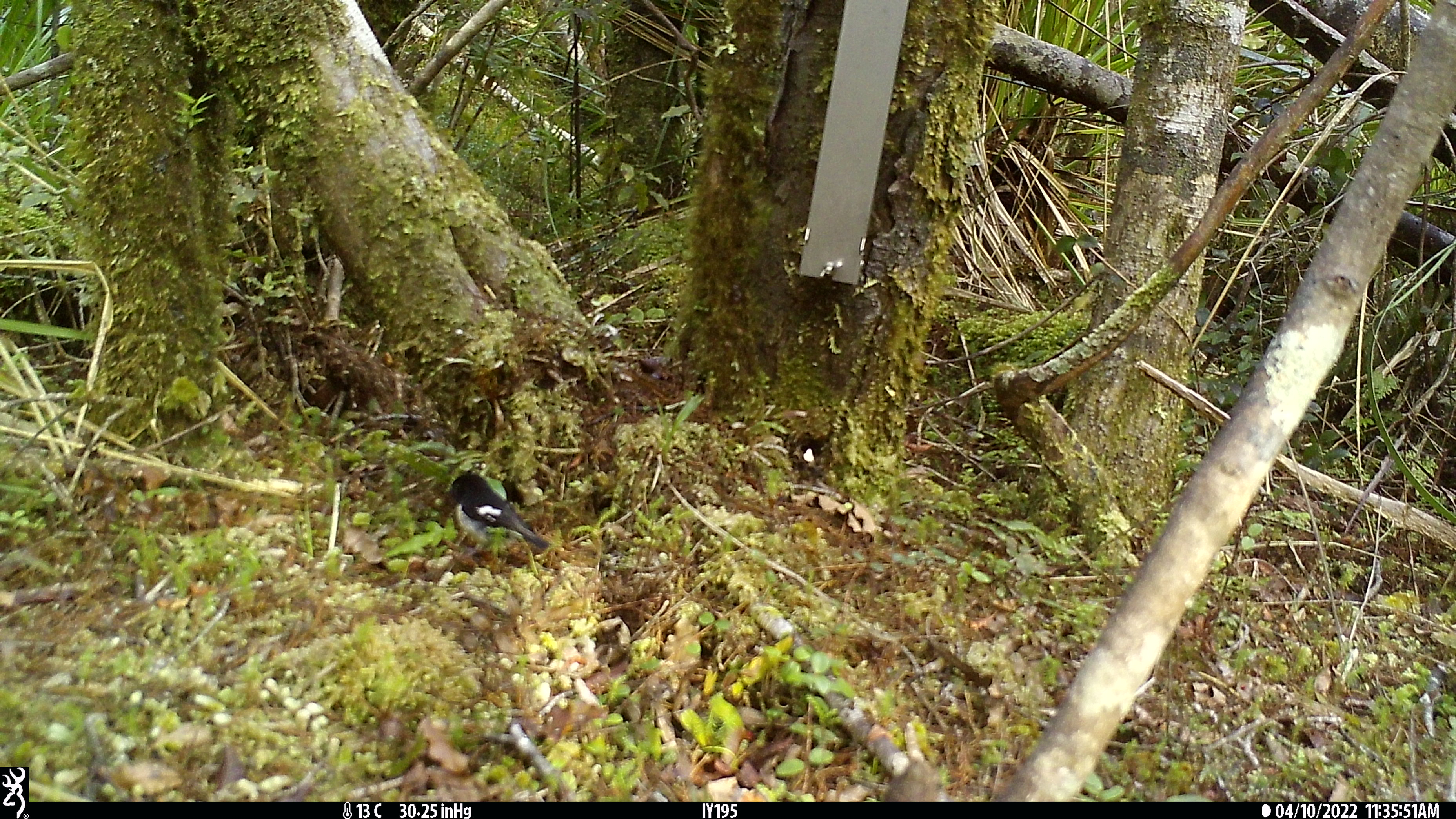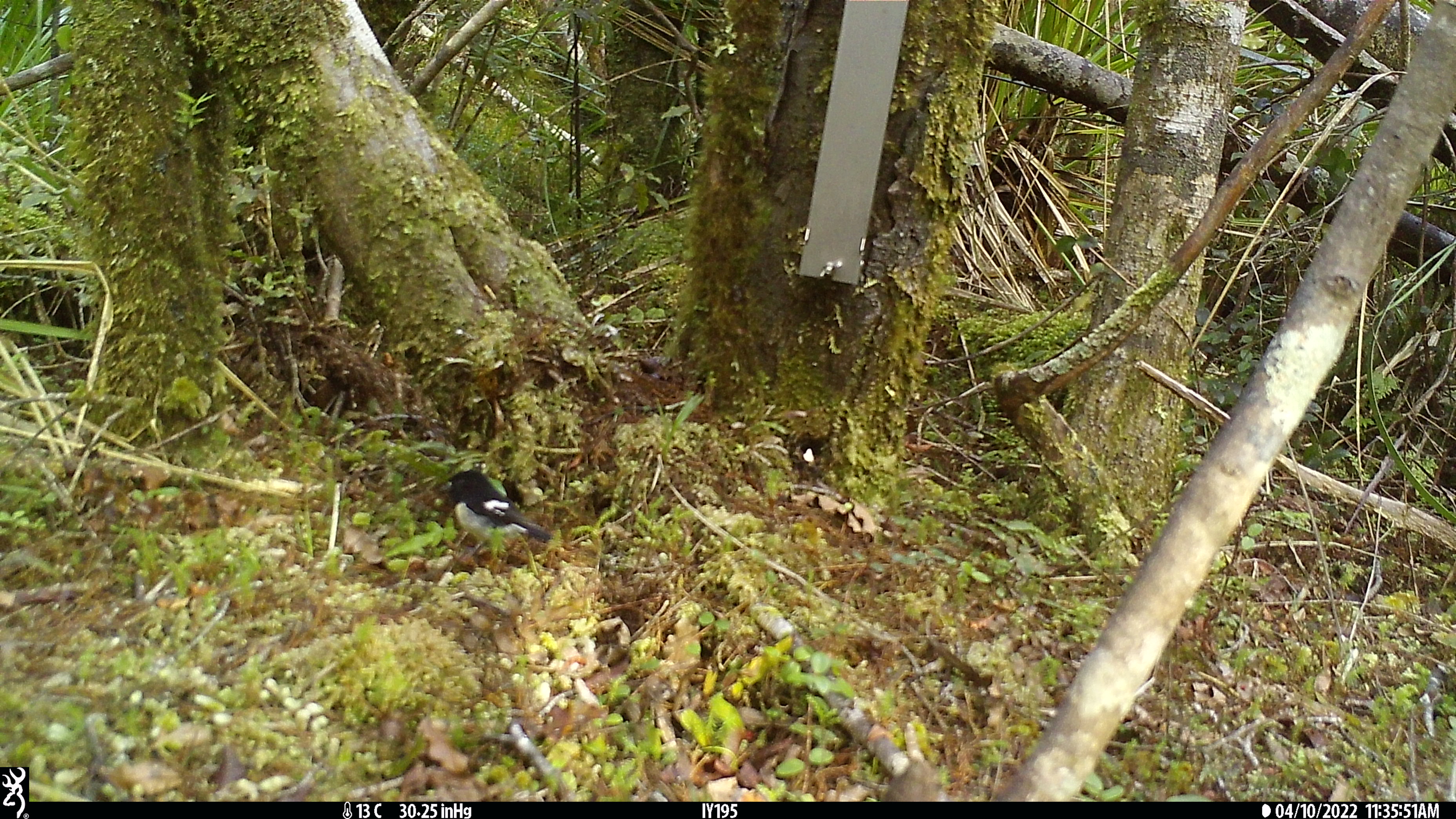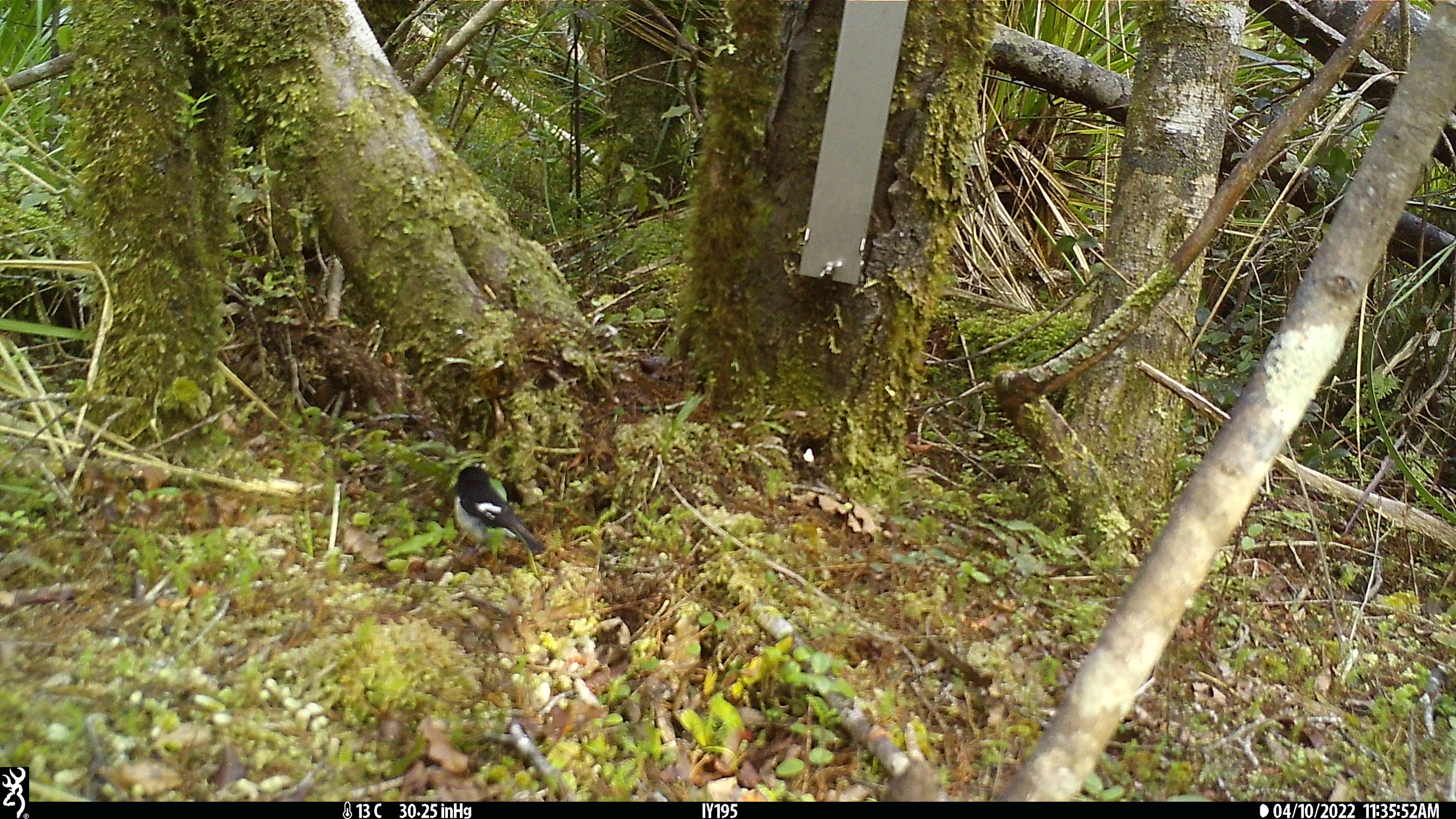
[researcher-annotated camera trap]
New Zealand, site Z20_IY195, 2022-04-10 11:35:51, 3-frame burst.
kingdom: Animalia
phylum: Chordata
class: Aves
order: Passeriformes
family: Petroicidae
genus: Petroica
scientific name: Petroica macrocephala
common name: tomtit